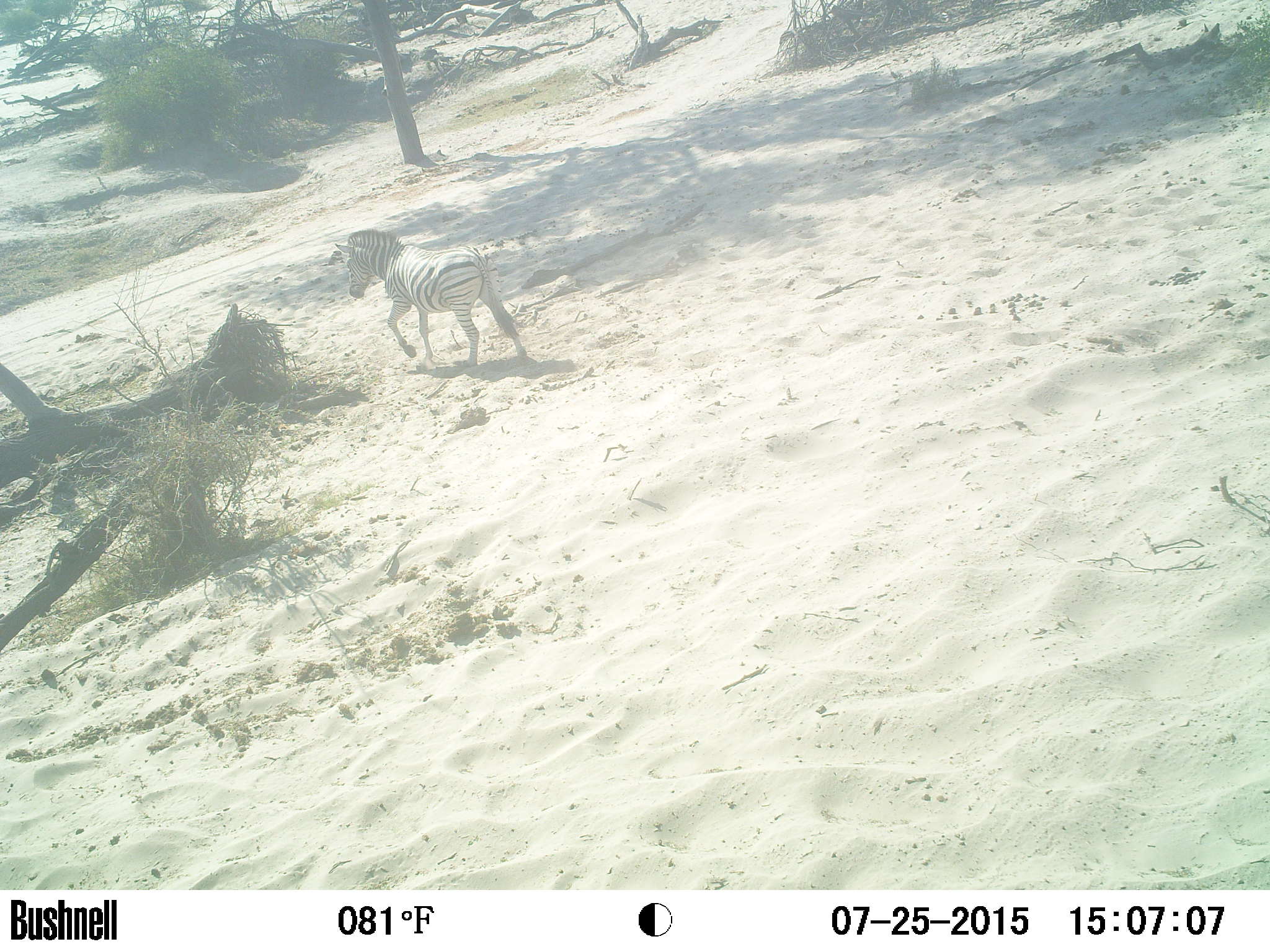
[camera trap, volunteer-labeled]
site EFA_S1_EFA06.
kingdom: Animalia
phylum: Chordata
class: Mammalia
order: Perissodactyla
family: Equidae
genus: Equus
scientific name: Equus quagga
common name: plains zebra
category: zebraplains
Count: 1.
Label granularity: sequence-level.